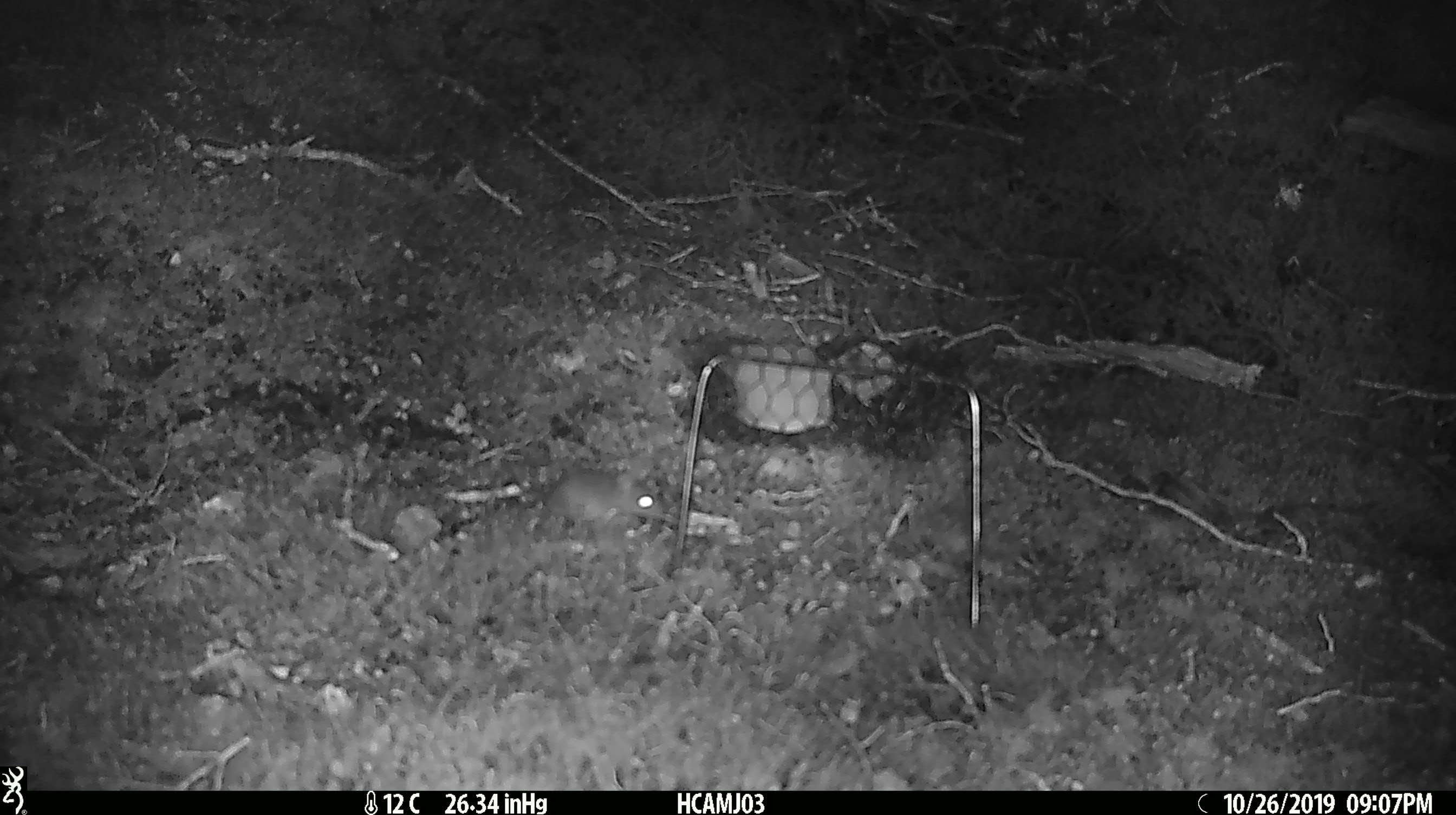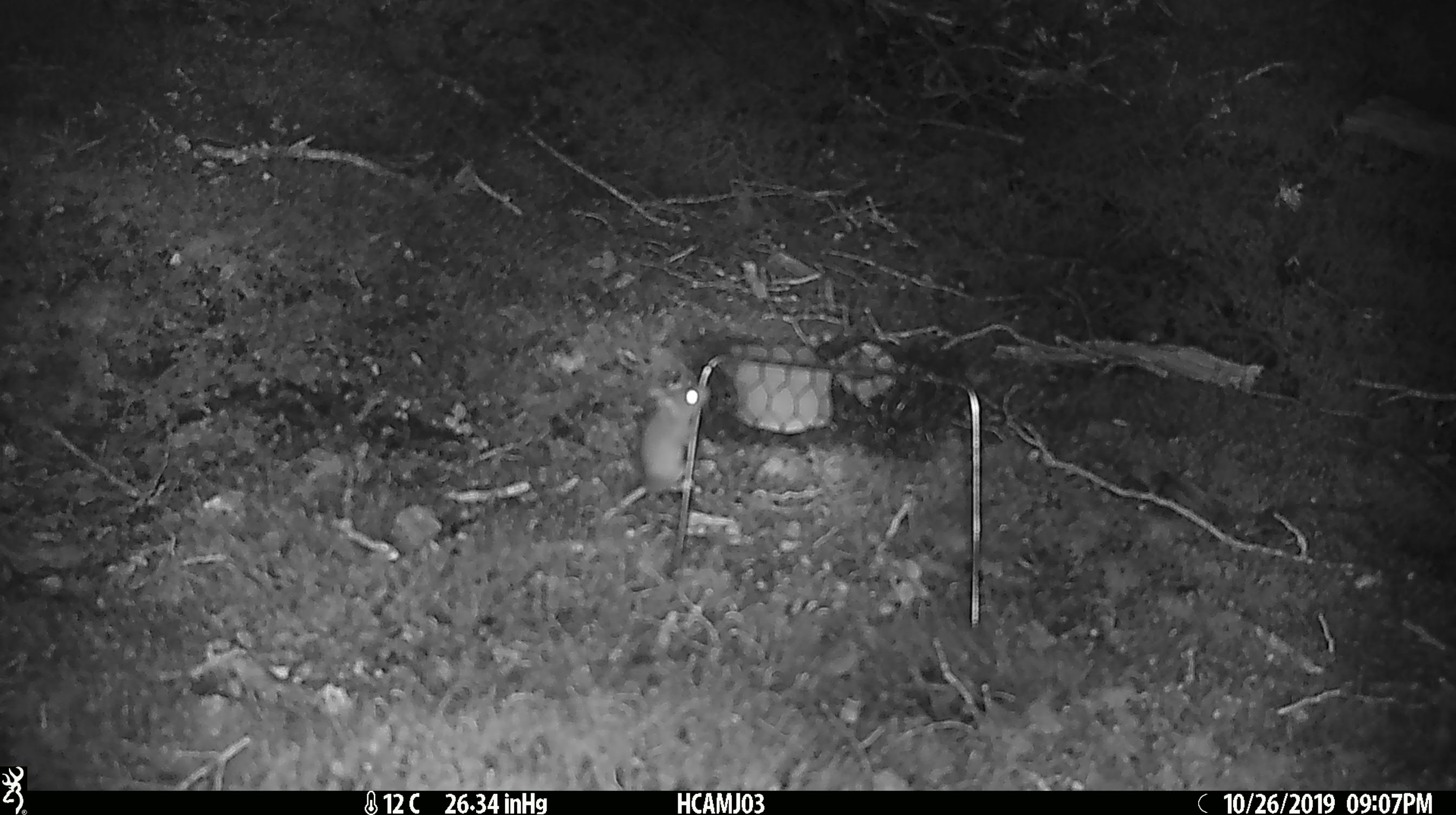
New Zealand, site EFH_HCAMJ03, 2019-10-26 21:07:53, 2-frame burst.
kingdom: Animalia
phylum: Chordata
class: Mammalia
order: Rodentia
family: Muridae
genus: Mus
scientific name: Mus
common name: mouse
Mouse (Mus).